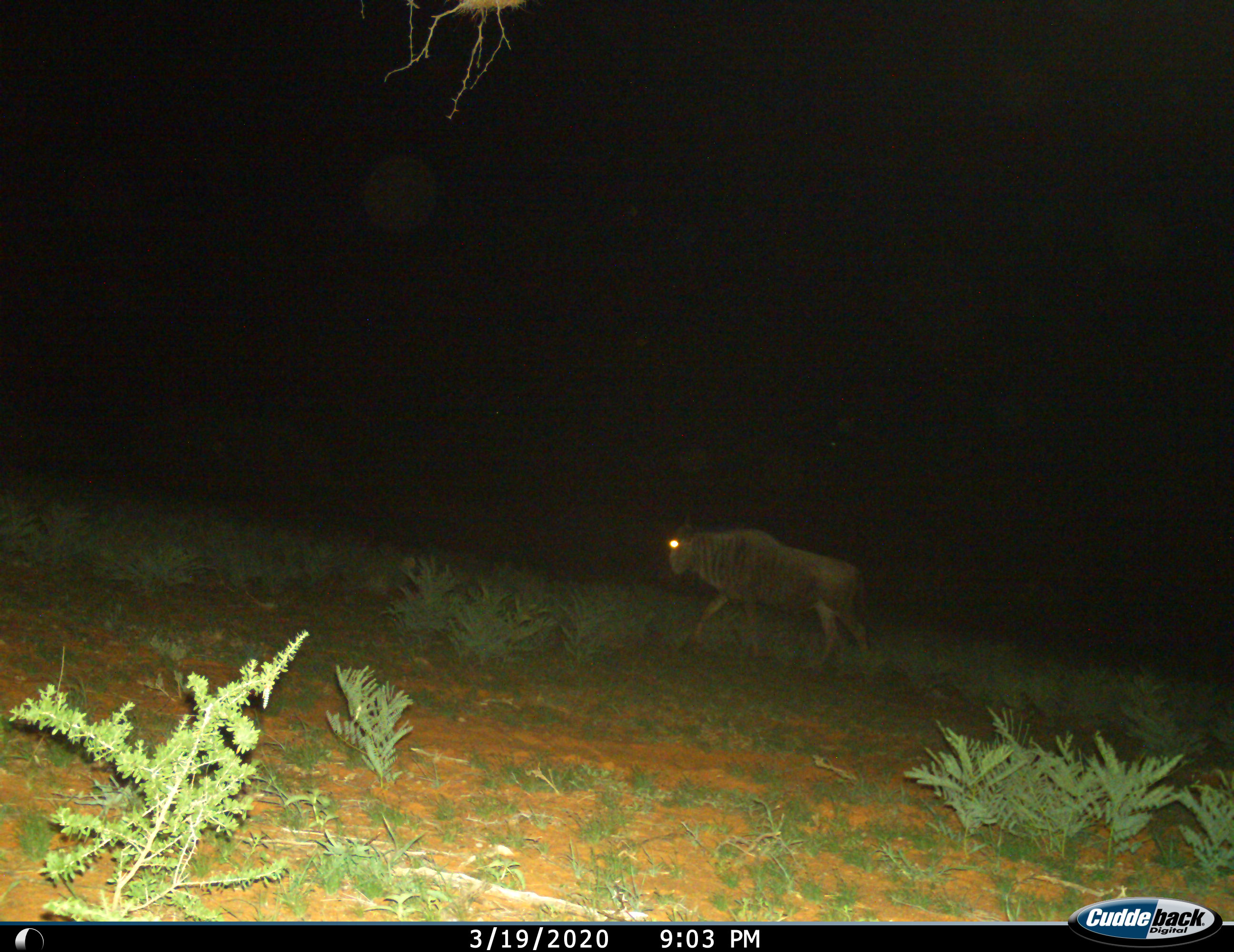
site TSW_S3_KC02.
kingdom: Animalia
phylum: Chordata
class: Mammalia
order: Artiodactyla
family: Bovidae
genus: Connochaetes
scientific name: Connochaetes taurinus taurinus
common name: blue wildebeest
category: wildebeestblue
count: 1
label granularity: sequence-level